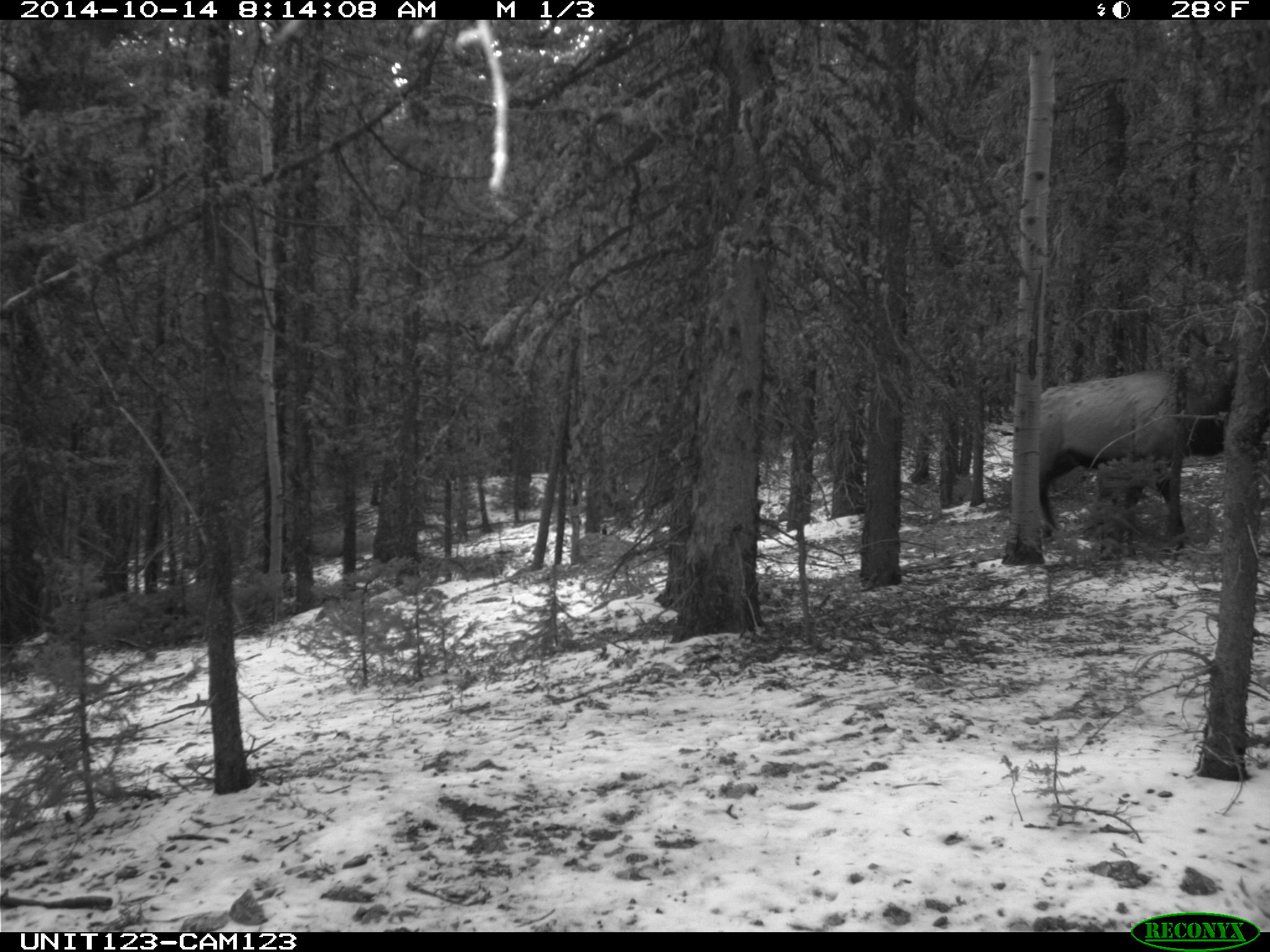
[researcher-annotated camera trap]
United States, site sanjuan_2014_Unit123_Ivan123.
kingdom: Animalia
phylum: Chordata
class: Mammalia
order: Artiodactyla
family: Cervidae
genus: Cervus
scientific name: Cervus elaphus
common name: red deer